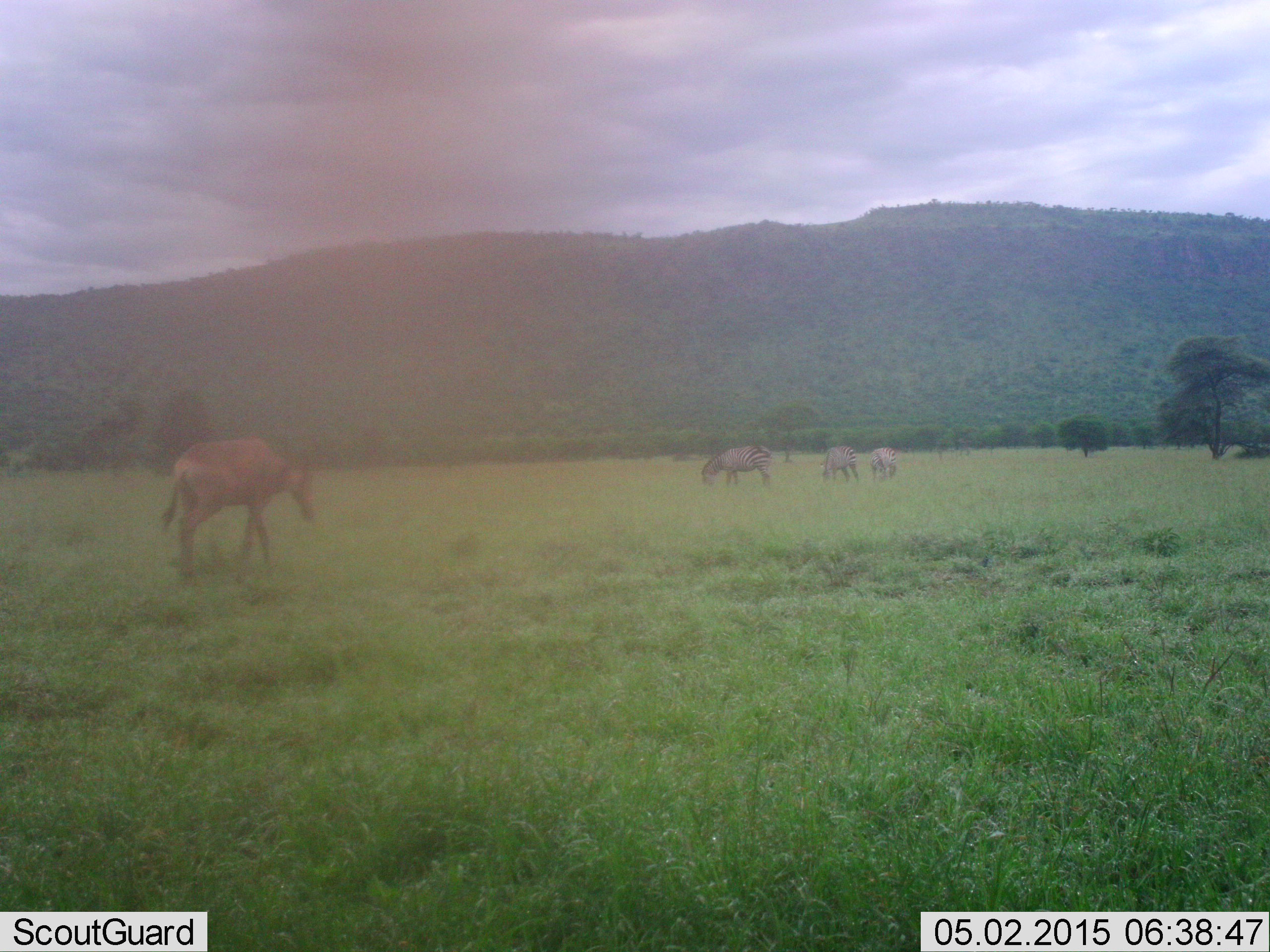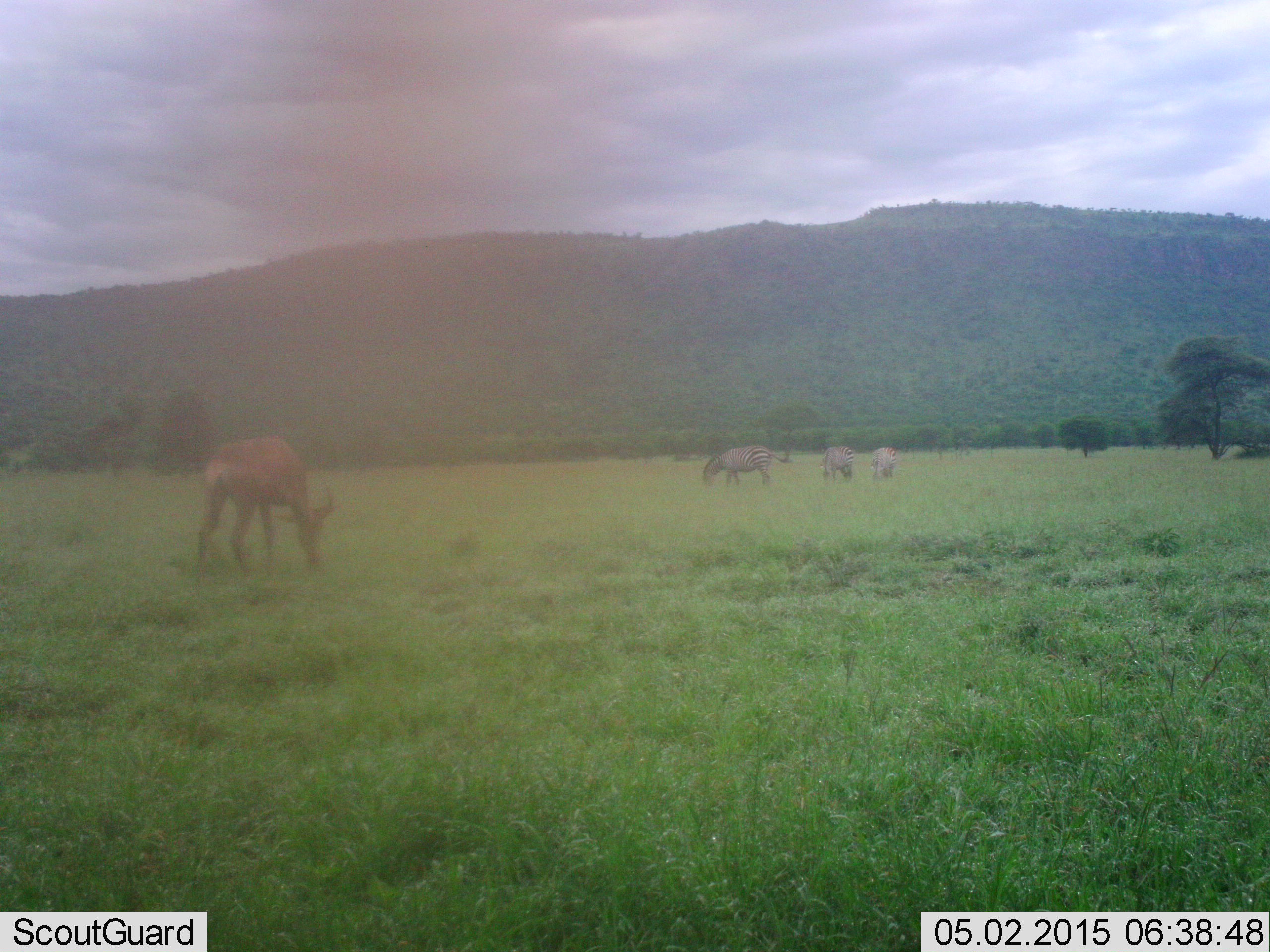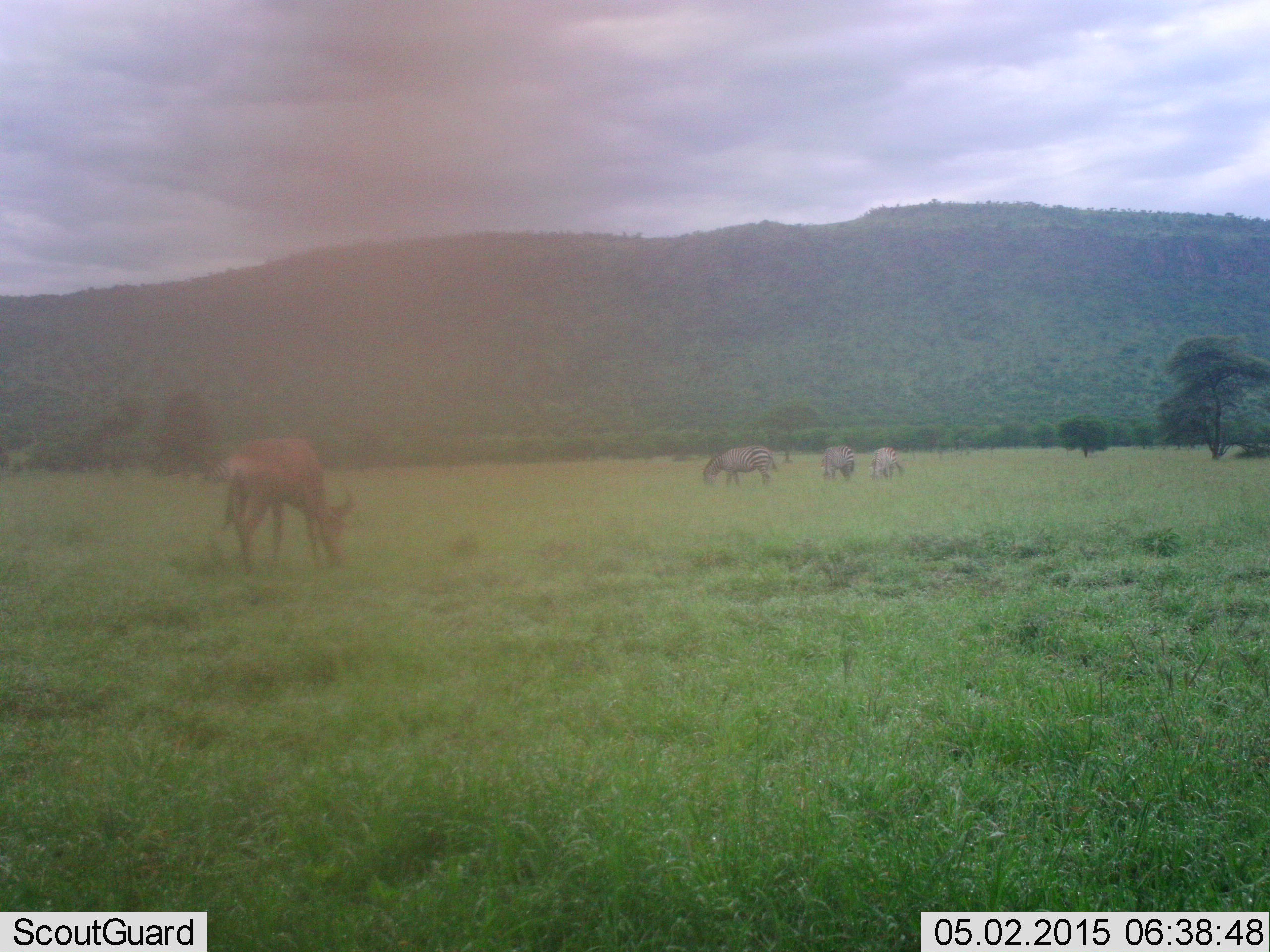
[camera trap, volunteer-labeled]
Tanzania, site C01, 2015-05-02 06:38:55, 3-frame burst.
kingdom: Animalia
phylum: Chordata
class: Mammalia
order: Artiodactyla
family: Bovidae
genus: Alcelaphus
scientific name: Alcelaphus buselaphus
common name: hartebeest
Hartebeest (Alcelaphus buselaphus), count 1. Behavior (volunteer vote fractions): standing 18%, resting 0%, moving 18%, interacting 0%. Young present (vote fraction): 0%. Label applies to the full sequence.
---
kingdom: Animalia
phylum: Chordata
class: Mammalia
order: Perissodactyla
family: Equidae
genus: Equus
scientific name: Equus quagga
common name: plains zebra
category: zebra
Zebra (plains zebra) (Equus quagga), count 3. Behavior (volunteer vote fractions): standing 19%, resting 0%, moving 6%, interacting 0%. Young present (vote fraction): 0%. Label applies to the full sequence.